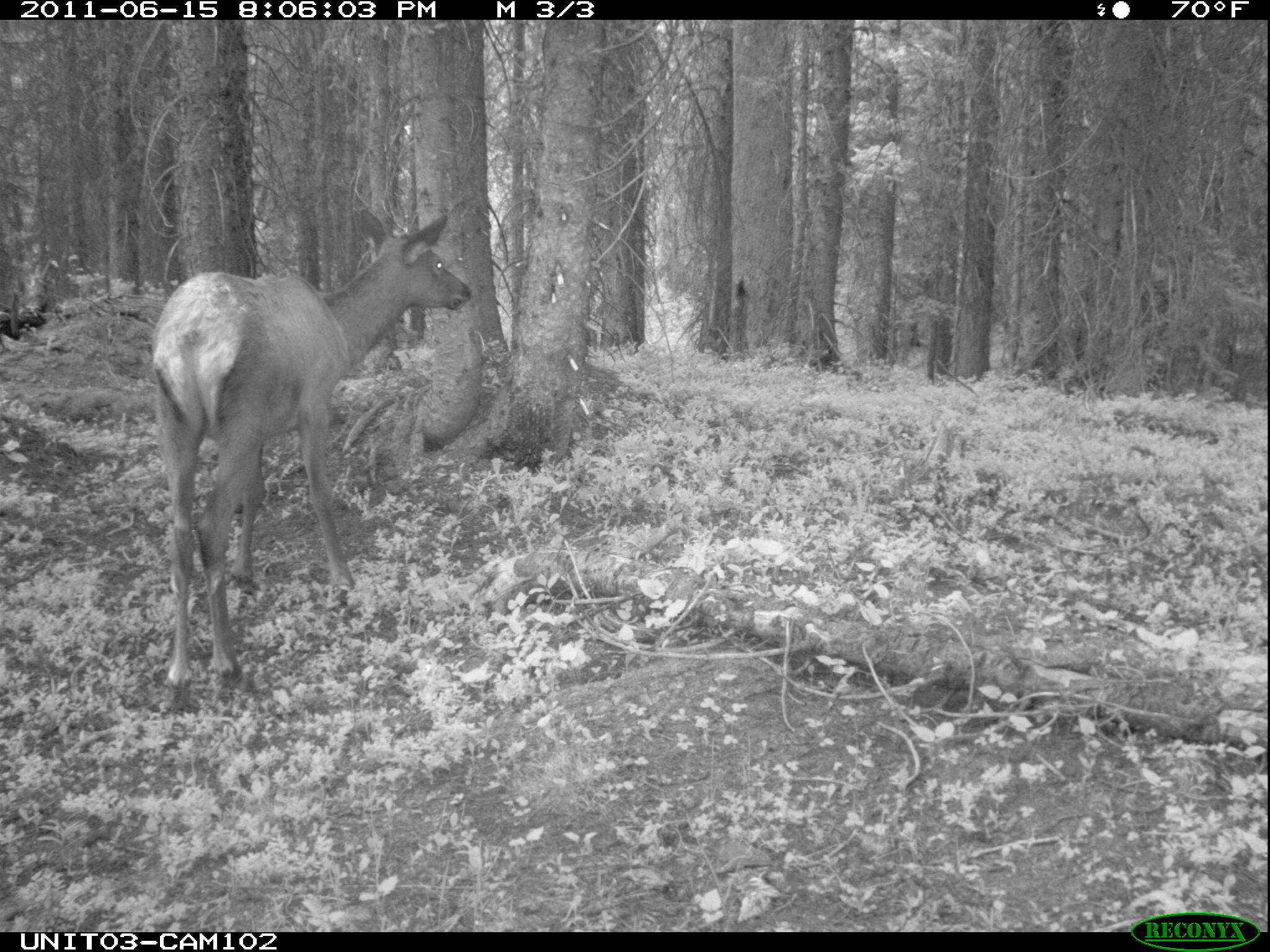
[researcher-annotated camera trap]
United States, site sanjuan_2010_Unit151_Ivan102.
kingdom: Animalia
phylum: Chordata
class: Mammalia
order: Artiodactyla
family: Cervidae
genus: Cervus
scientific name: Cervus elaphus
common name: red deer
Cervus elaphus (red deer).